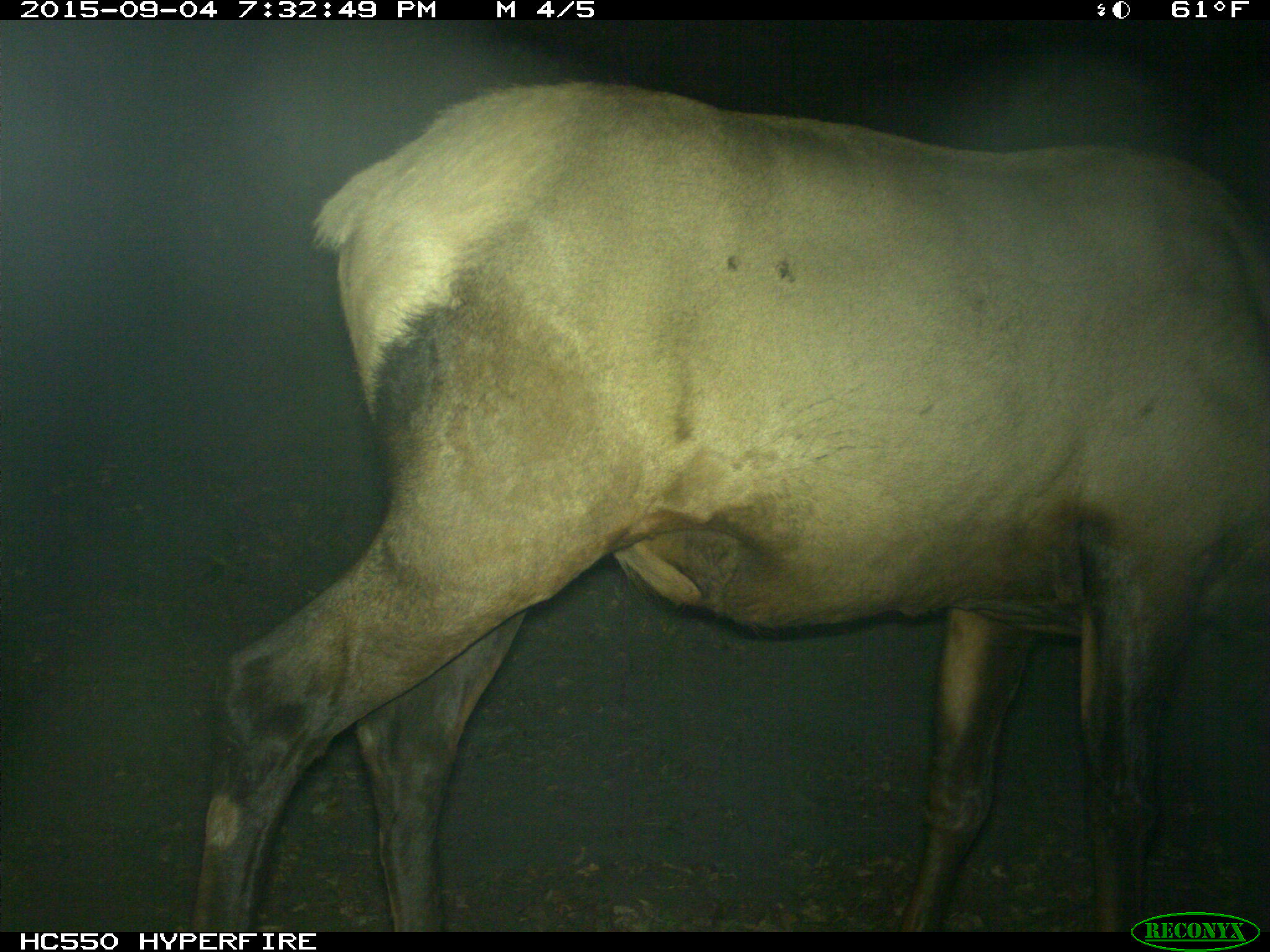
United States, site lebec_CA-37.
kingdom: Animalia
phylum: Chordata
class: Mammalia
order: Artiodactyla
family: Cervidae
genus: Cervus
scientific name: Cervus canadensis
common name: elk